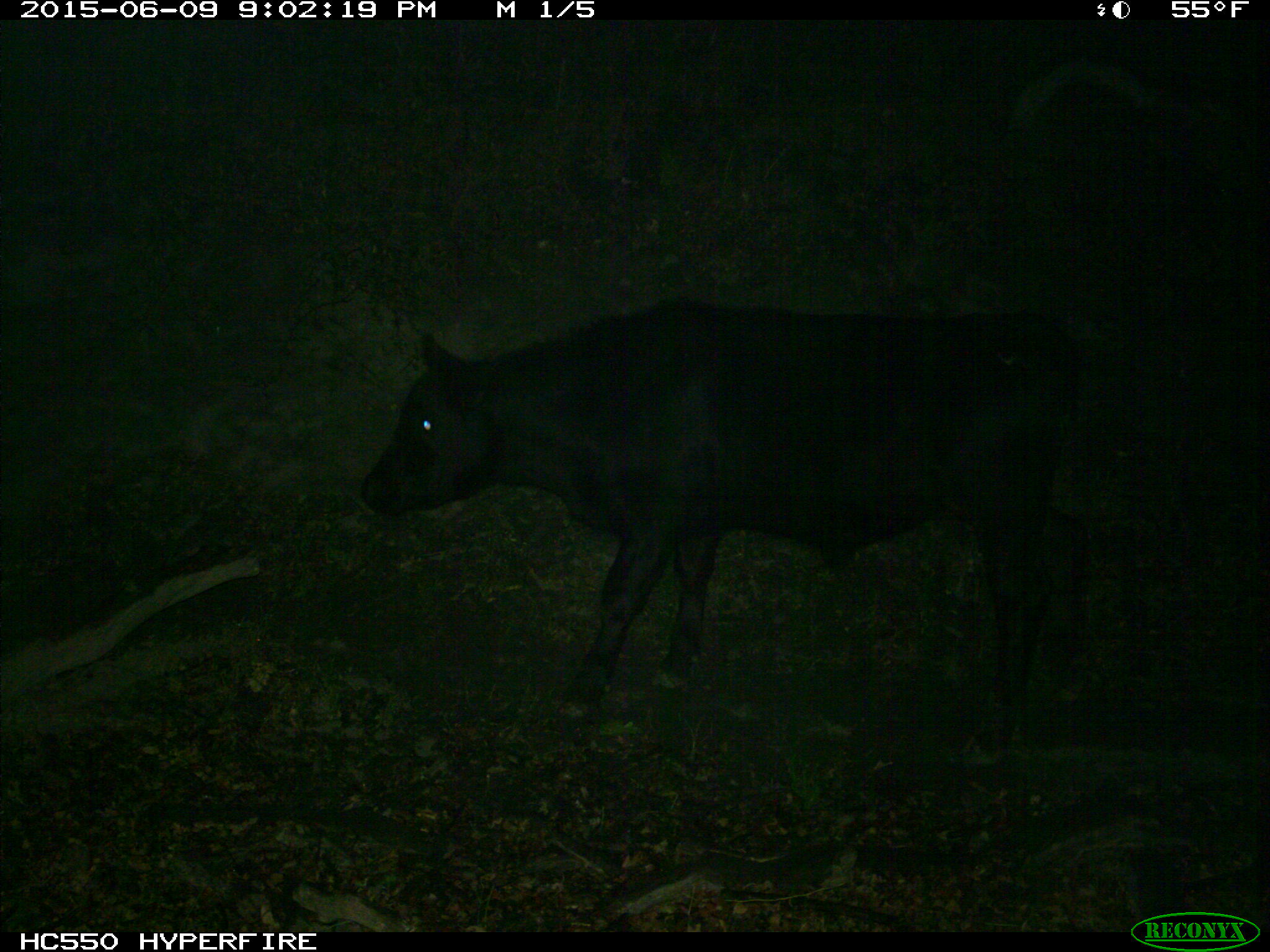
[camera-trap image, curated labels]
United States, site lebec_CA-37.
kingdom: Animalia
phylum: Chordata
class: Mammalia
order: Artiodactyla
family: Bovidae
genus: Bos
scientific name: Bos taurus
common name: domestic cow